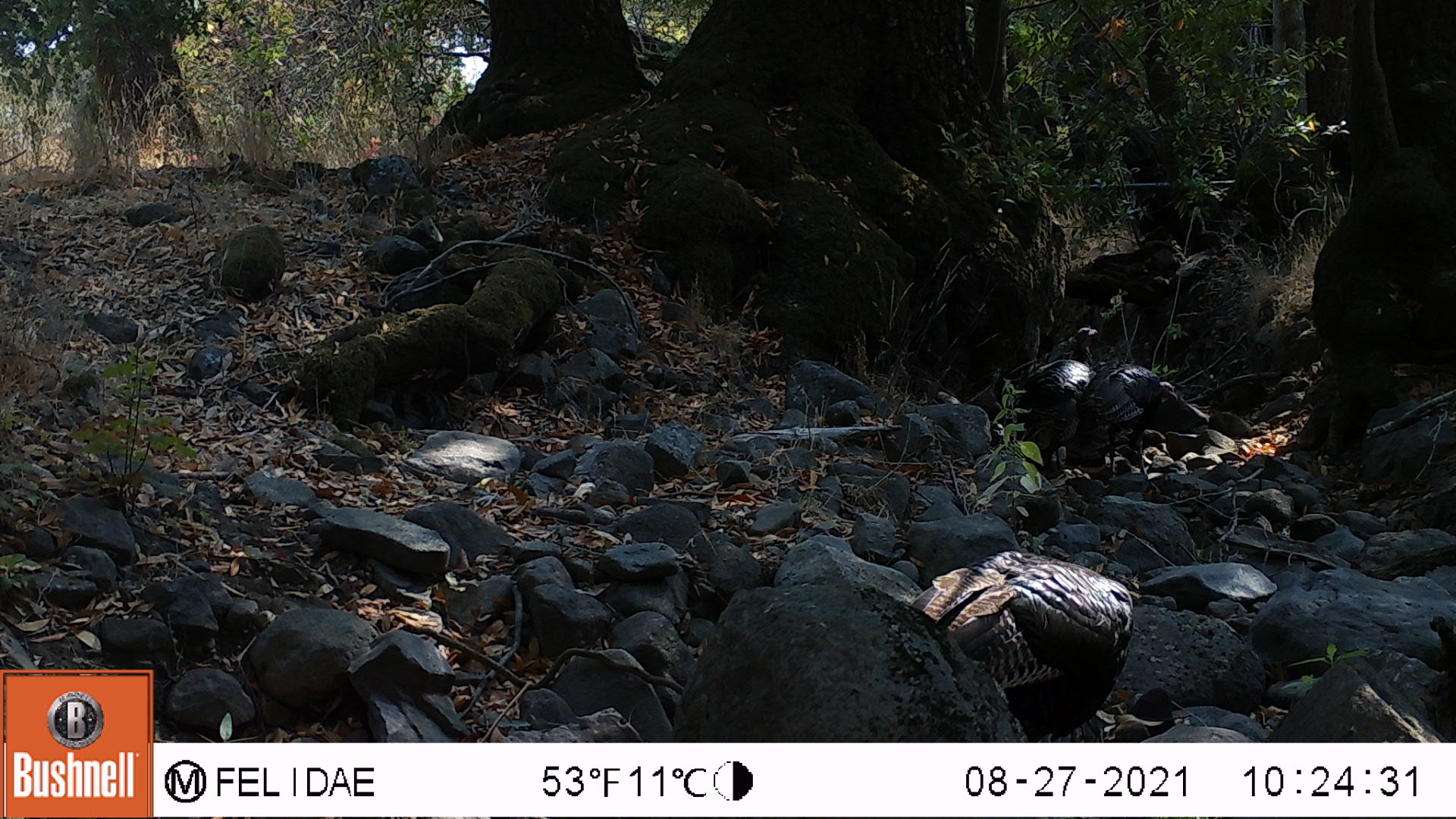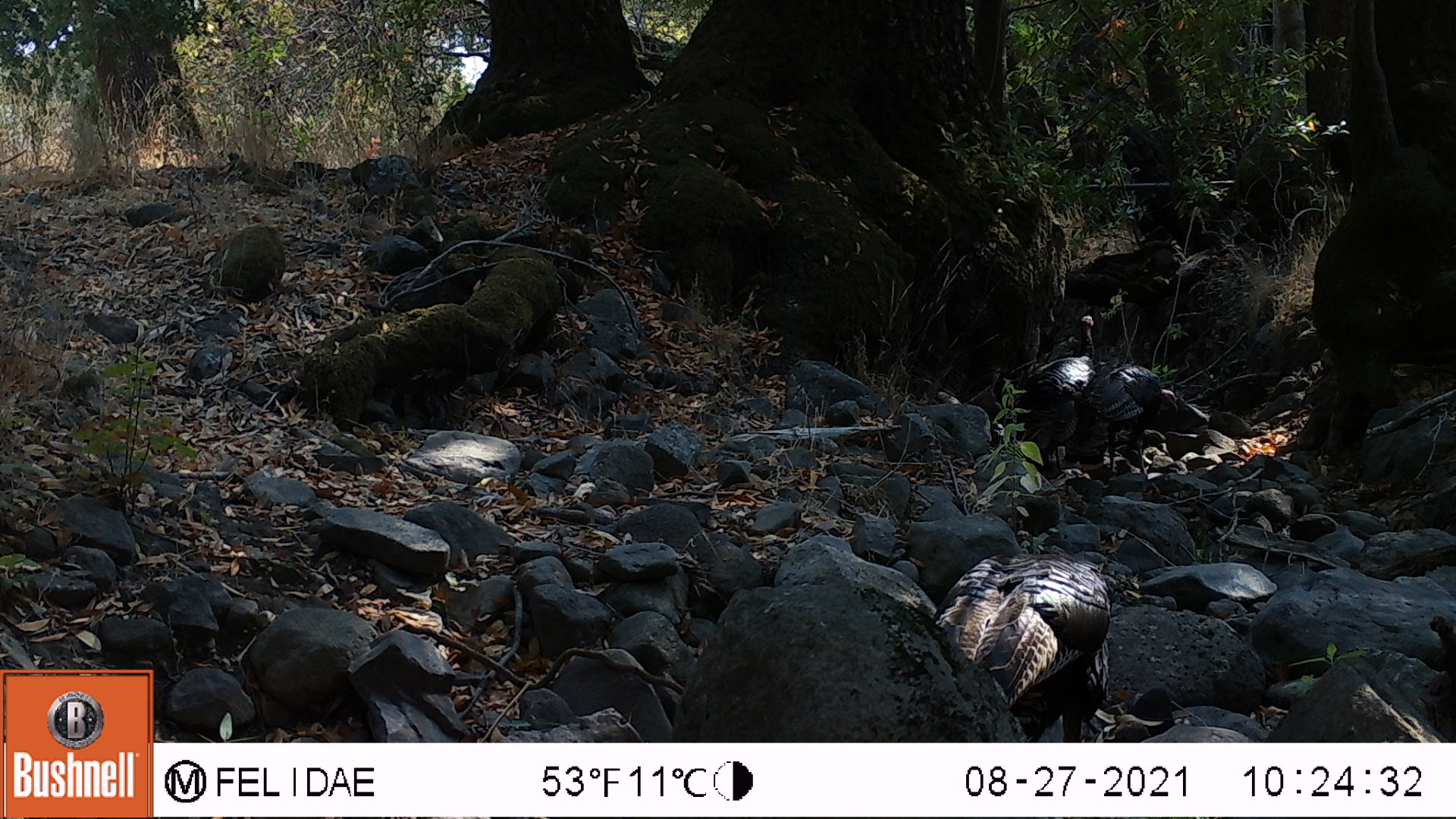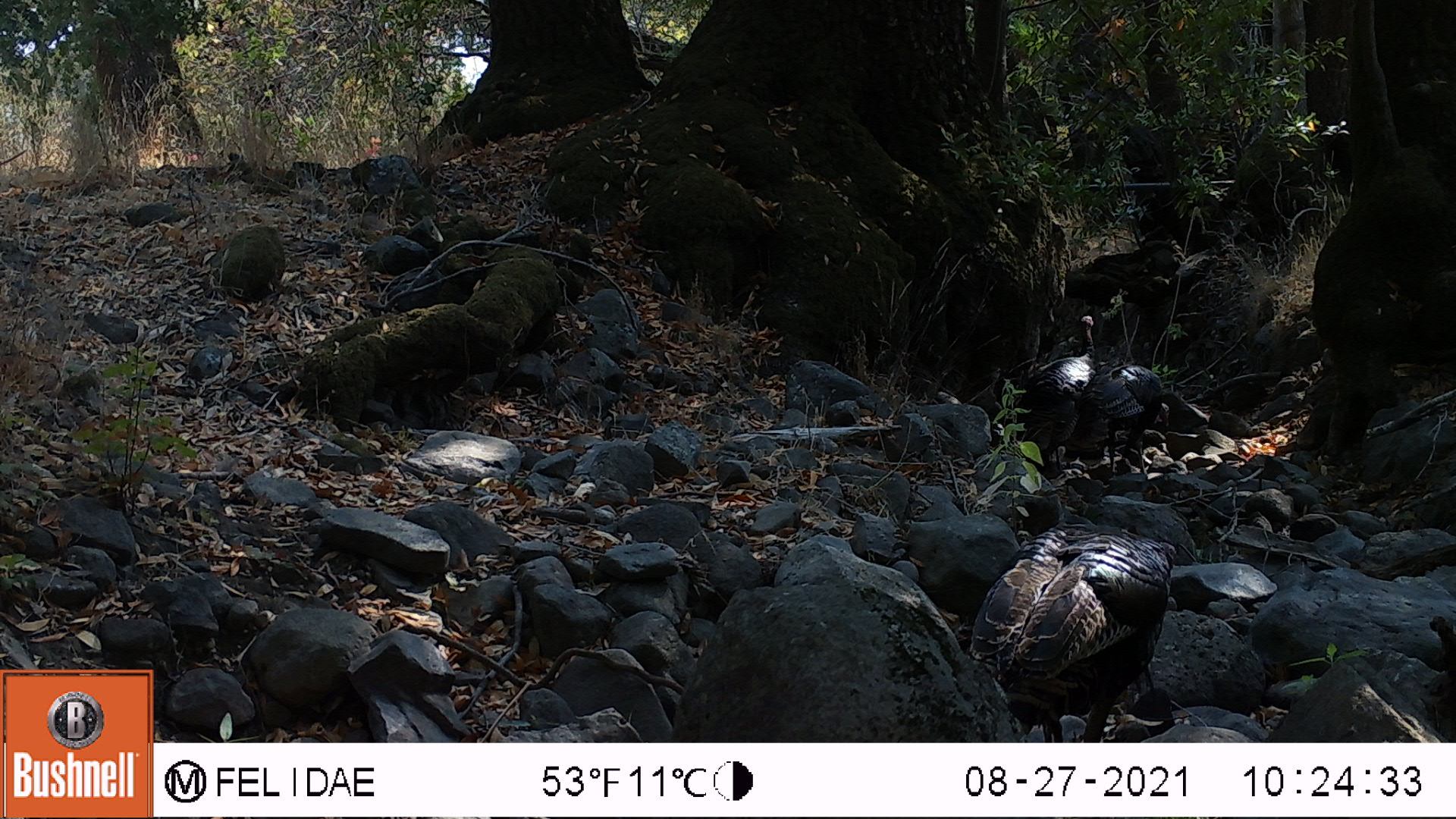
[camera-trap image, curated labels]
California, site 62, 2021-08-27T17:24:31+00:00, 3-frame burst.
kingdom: Animalia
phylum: Chordata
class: Aves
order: Galliformes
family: Phasianidae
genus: Meleagris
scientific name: Meleagris gallopavo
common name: turkey